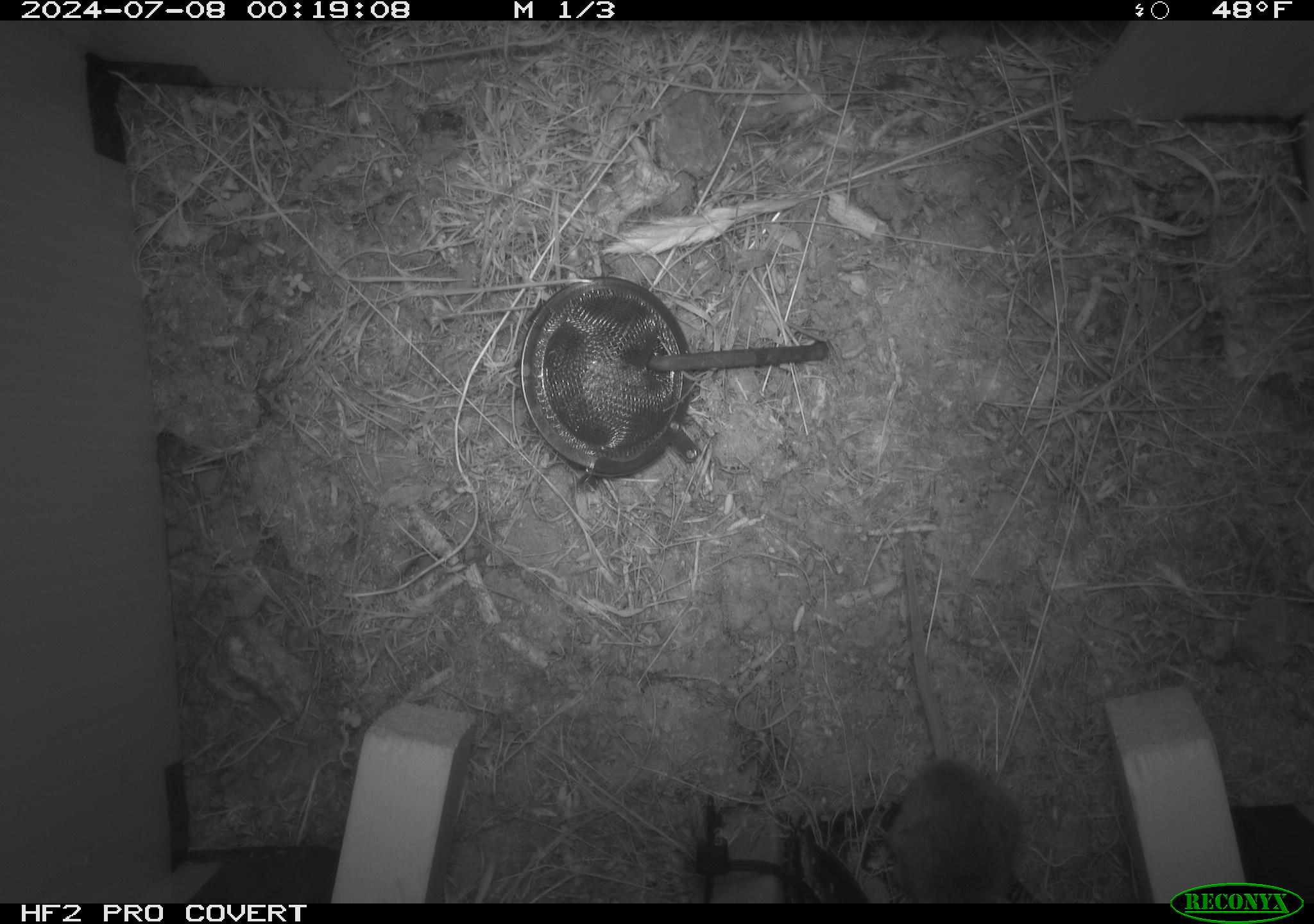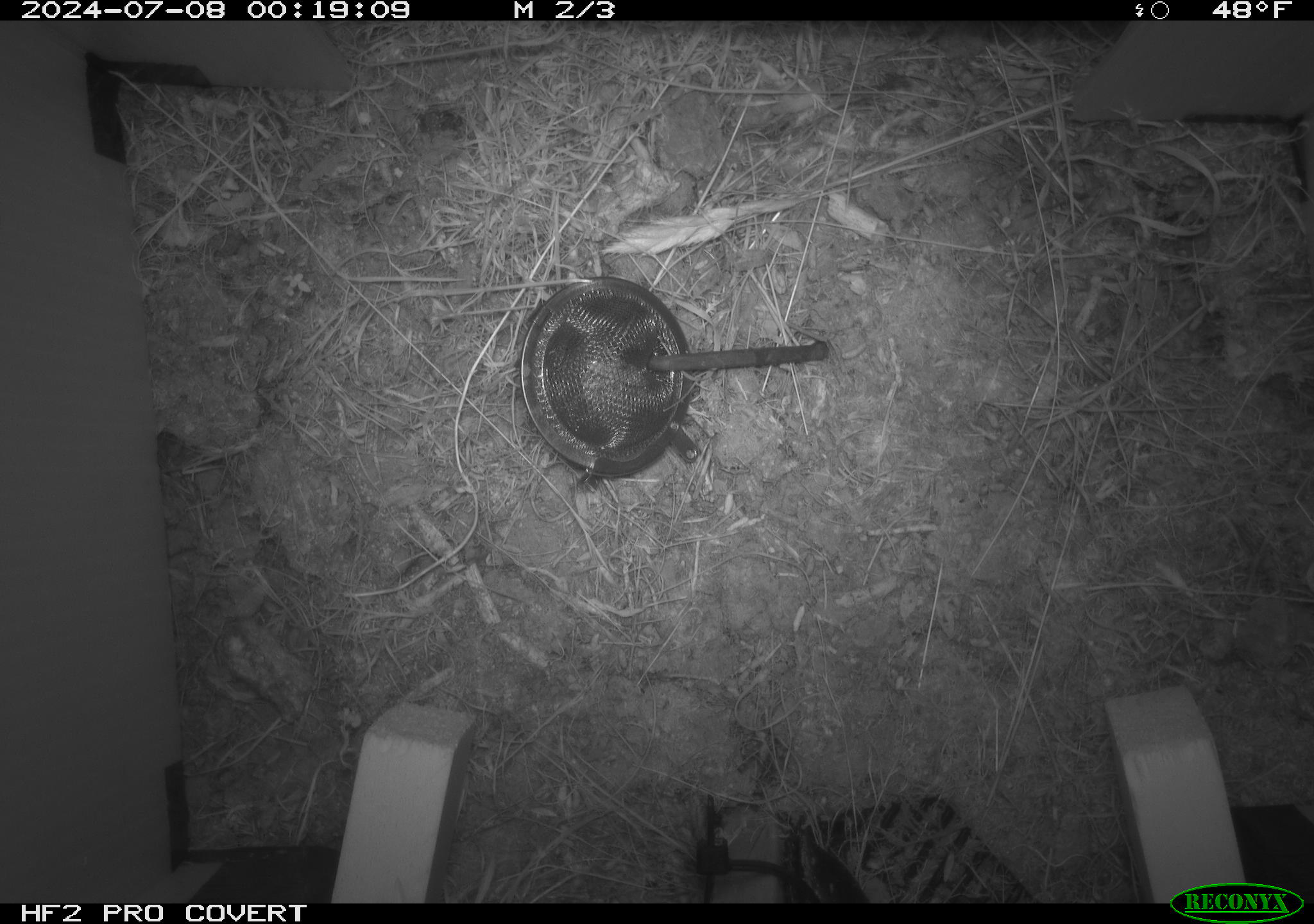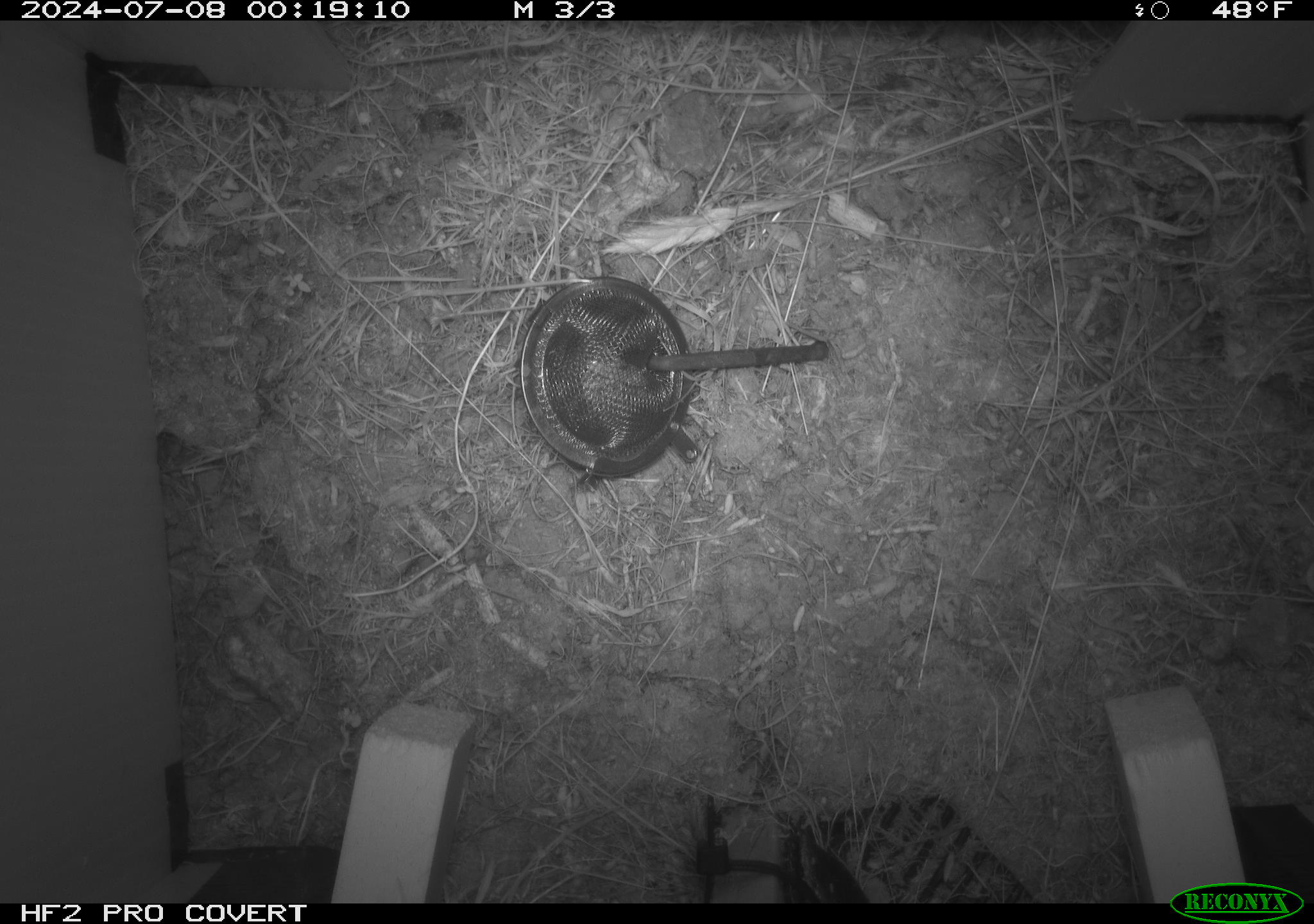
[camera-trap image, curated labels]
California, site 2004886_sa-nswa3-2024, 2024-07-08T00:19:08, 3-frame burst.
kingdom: Animalia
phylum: Chordata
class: Mammalia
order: Rodentia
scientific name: Rodentia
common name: rodent